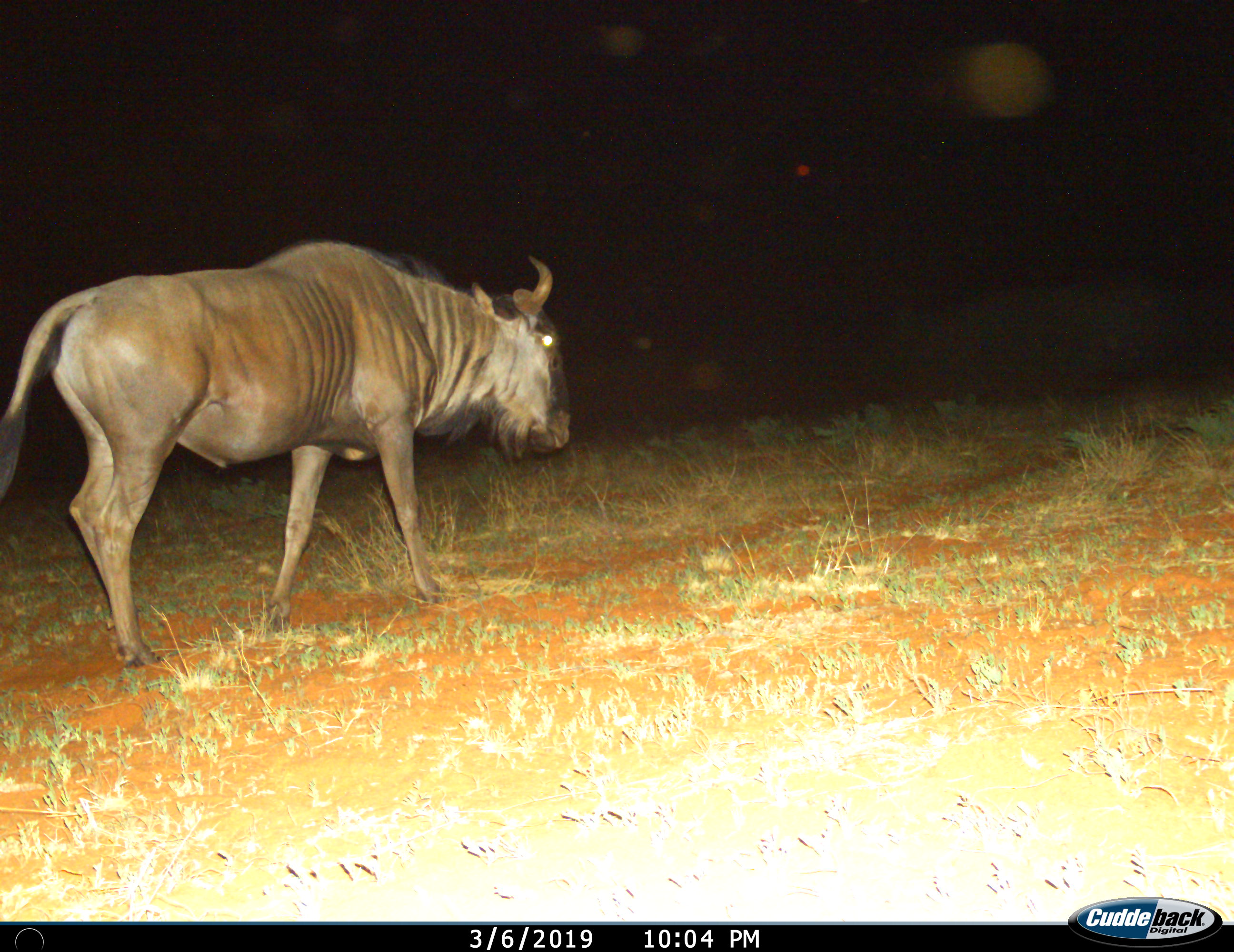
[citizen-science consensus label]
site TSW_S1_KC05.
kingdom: Animalia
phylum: Chordata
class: Mammalia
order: Artiodactyla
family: Bovidae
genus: Connochaetes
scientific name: Connochaetes taurinus taurinus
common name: blue wildebeest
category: wildebeestblue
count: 1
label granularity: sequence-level